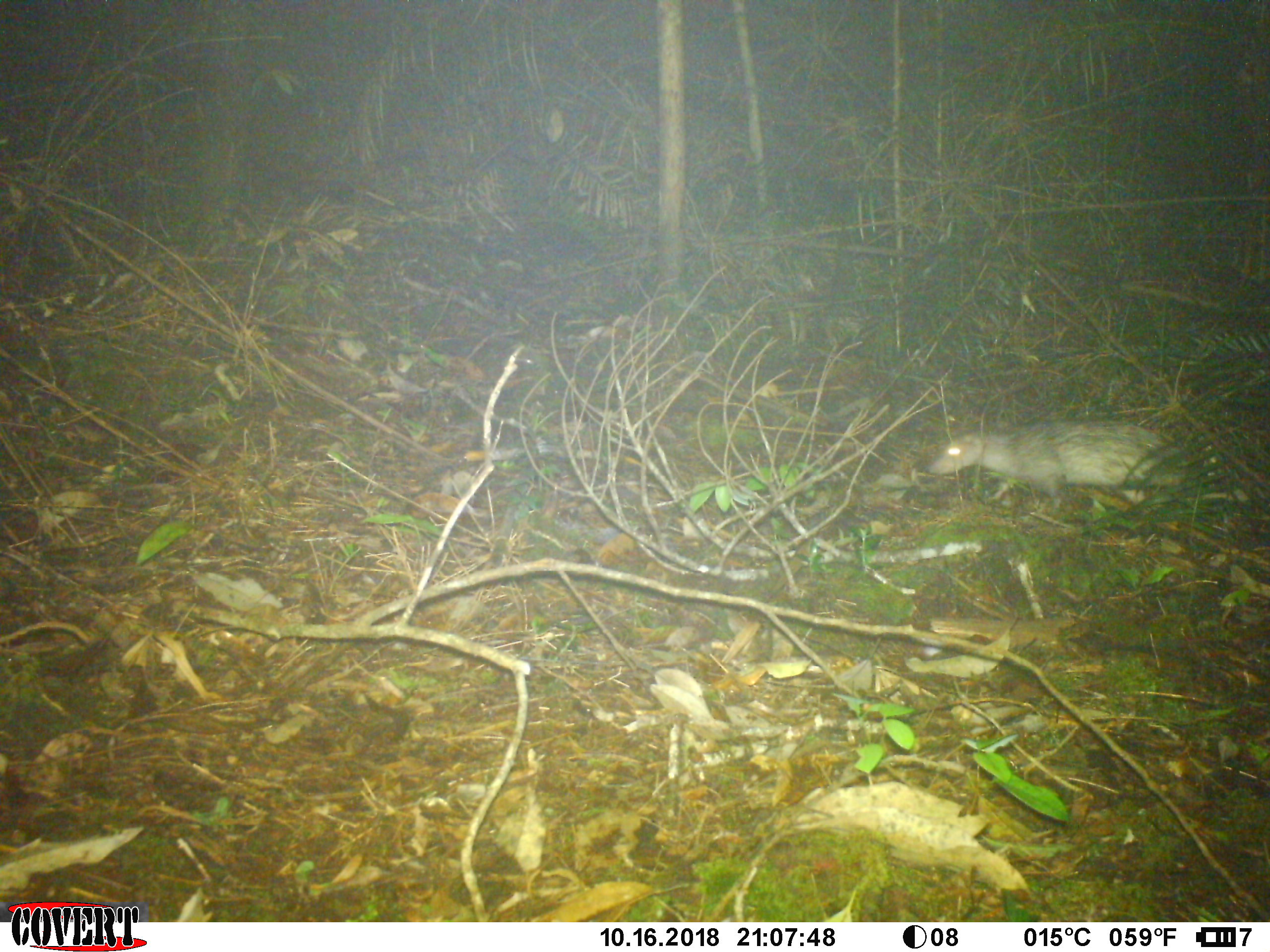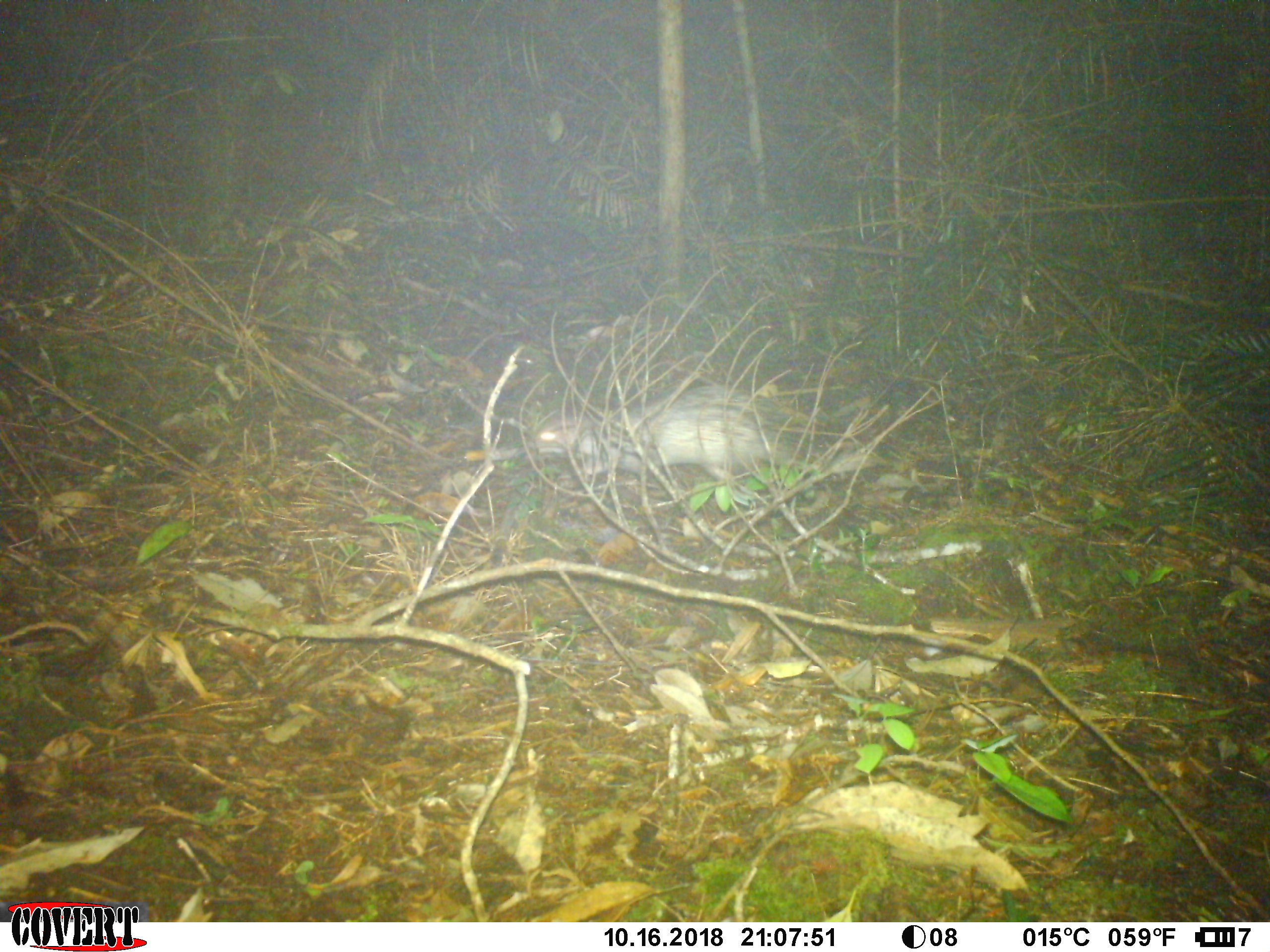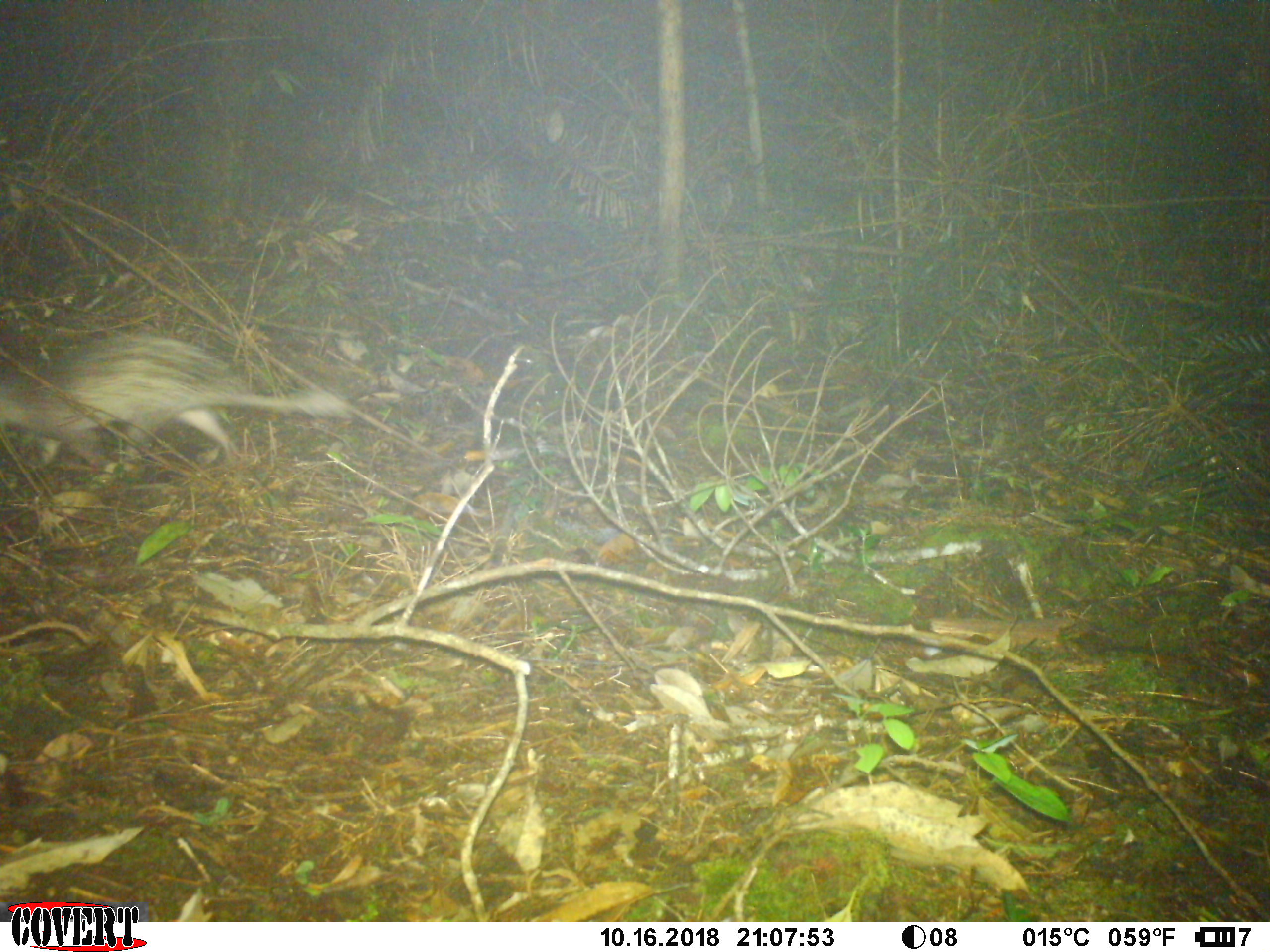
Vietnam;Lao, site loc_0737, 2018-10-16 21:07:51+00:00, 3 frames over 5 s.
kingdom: Animalia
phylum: Chordata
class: Mammalia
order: Rodentia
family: Hystricidae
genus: Atherurus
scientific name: Atherurus macrourus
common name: asiatic brush-tailed porcupine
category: asiatic brush tailed porcupine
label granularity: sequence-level